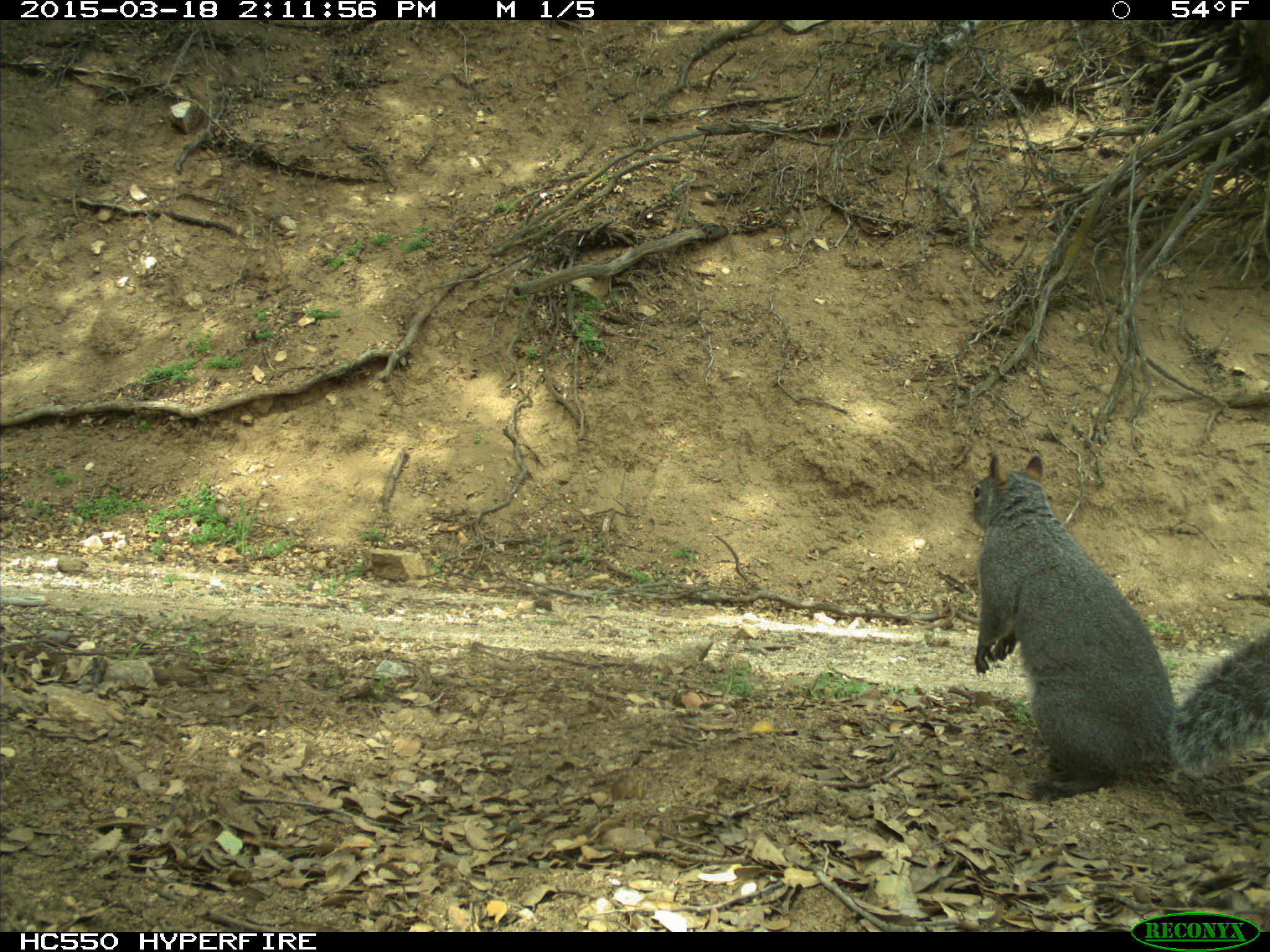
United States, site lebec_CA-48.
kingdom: Animalia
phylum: Chordata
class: Mammalia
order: Rodentia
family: Sciuridae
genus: Sciurus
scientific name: Sciurus carolinensis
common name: eastern gray squirrel